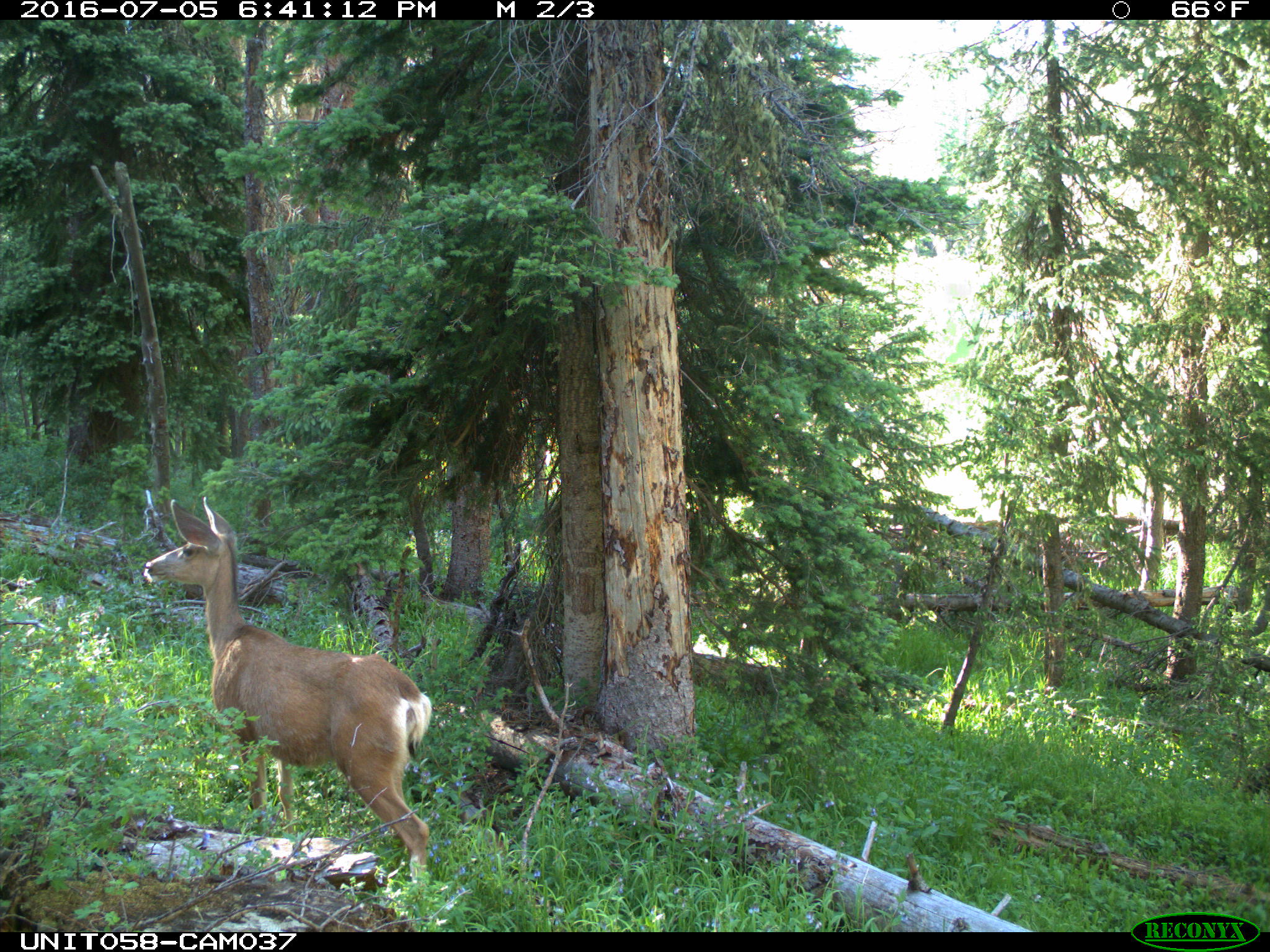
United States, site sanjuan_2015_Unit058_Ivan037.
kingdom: Animalia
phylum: Chordata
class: Mammalia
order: Artiodactyla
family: Cervidae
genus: Odocoileus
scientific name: Odocoileus hemionus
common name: mule deer